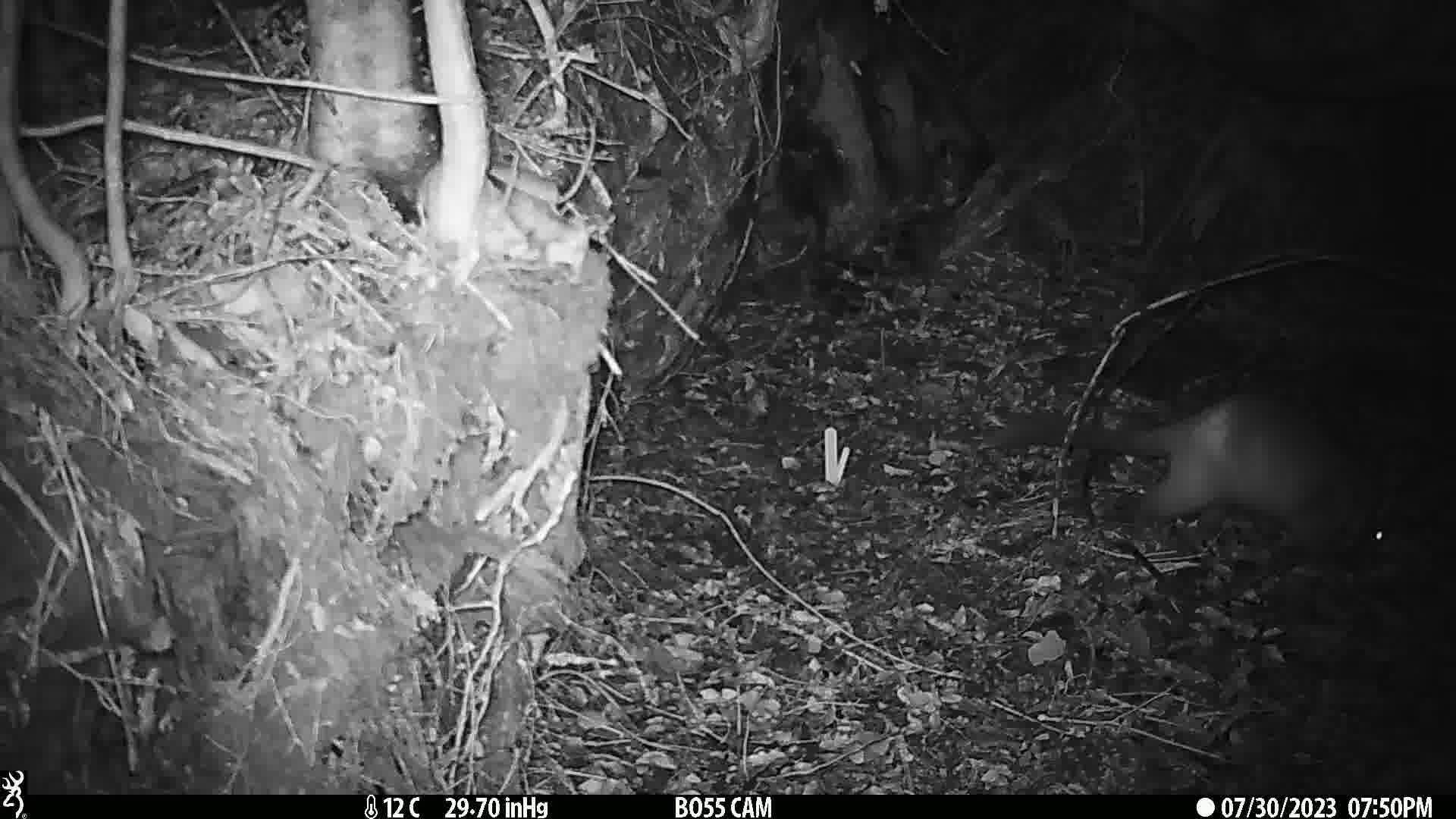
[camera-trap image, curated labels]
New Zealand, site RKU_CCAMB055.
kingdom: Animalia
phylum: Chordata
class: Mammalia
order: Diprotodontia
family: Phalangeridae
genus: Trichosurus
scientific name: Trichosurus vulpecula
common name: common brushtail possum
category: possum